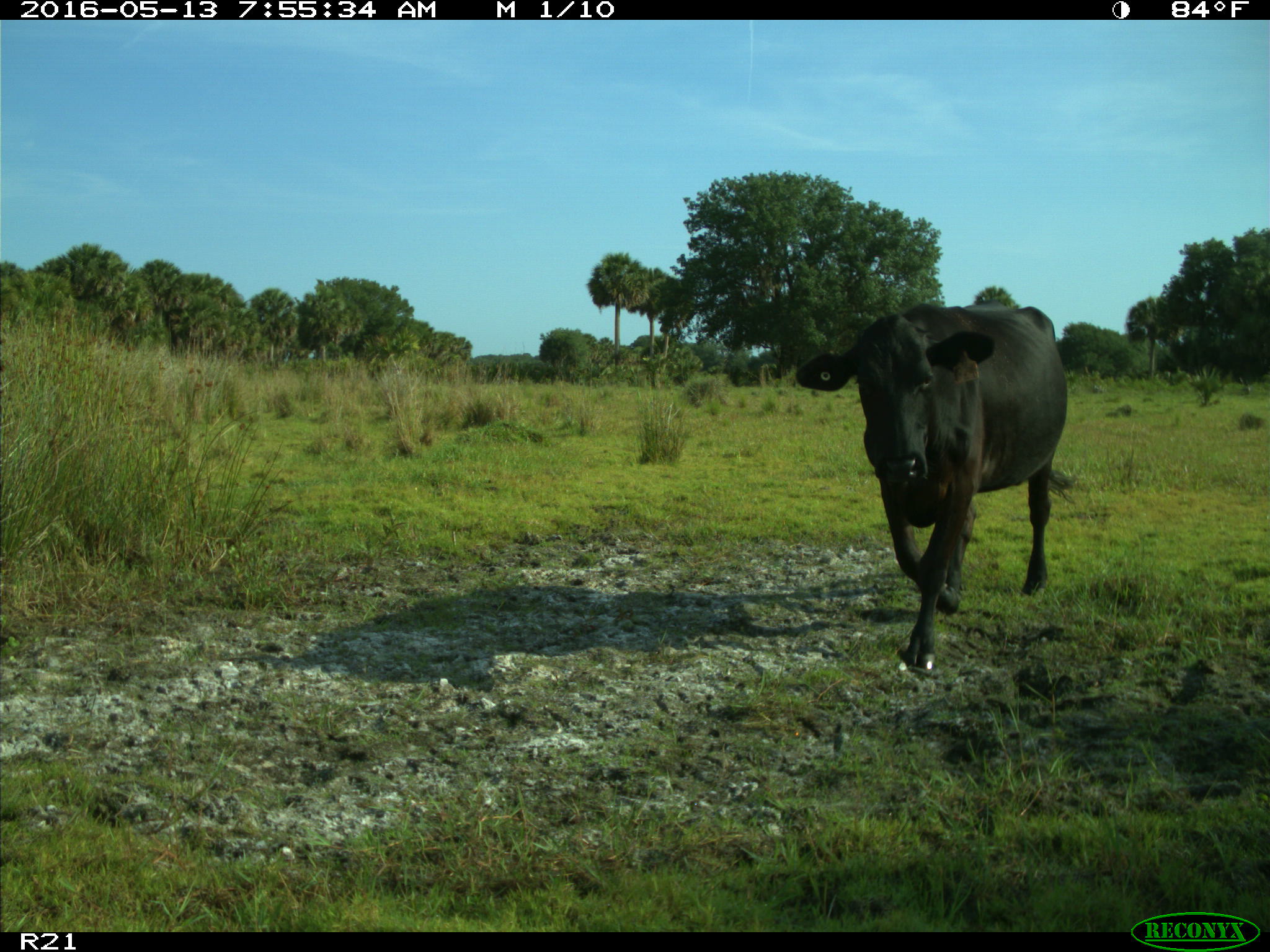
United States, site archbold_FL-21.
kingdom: Animalia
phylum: Chordata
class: Mammalia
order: Artiodactyla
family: Bovidae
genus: Bos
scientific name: Bos taurus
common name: domestic cow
Bos taurus (domestic cow).